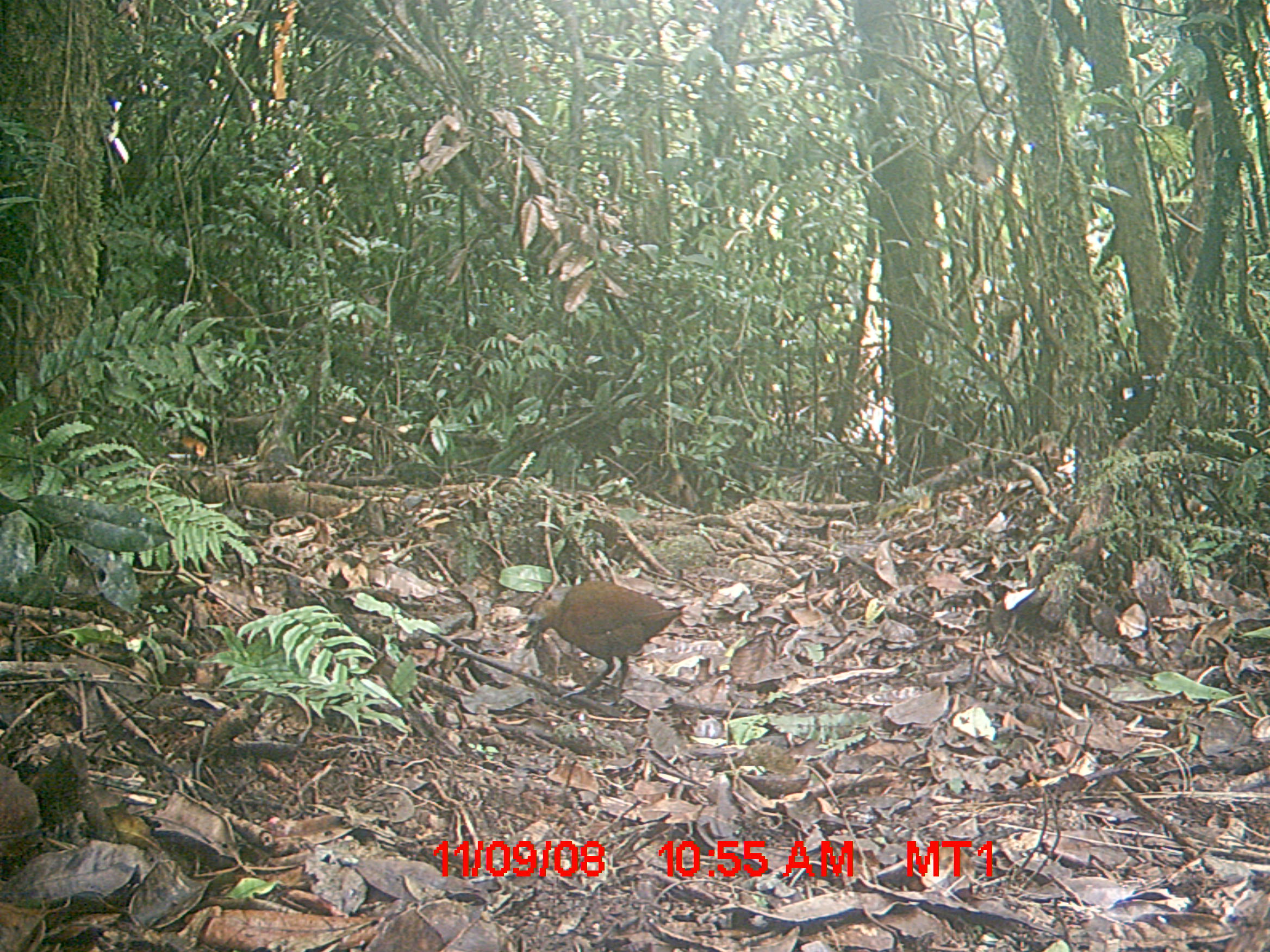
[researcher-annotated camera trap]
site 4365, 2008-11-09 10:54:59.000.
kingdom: Animalia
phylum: Chordata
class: Aves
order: Gruiformes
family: Sarothruridae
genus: Mentocrex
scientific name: Mentocrex kioloides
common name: madagascar wood rail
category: canirallus kioloides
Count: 1.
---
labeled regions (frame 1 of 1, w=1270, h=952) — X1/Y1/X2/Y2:
canirallus kioloides: 524/580/686/701